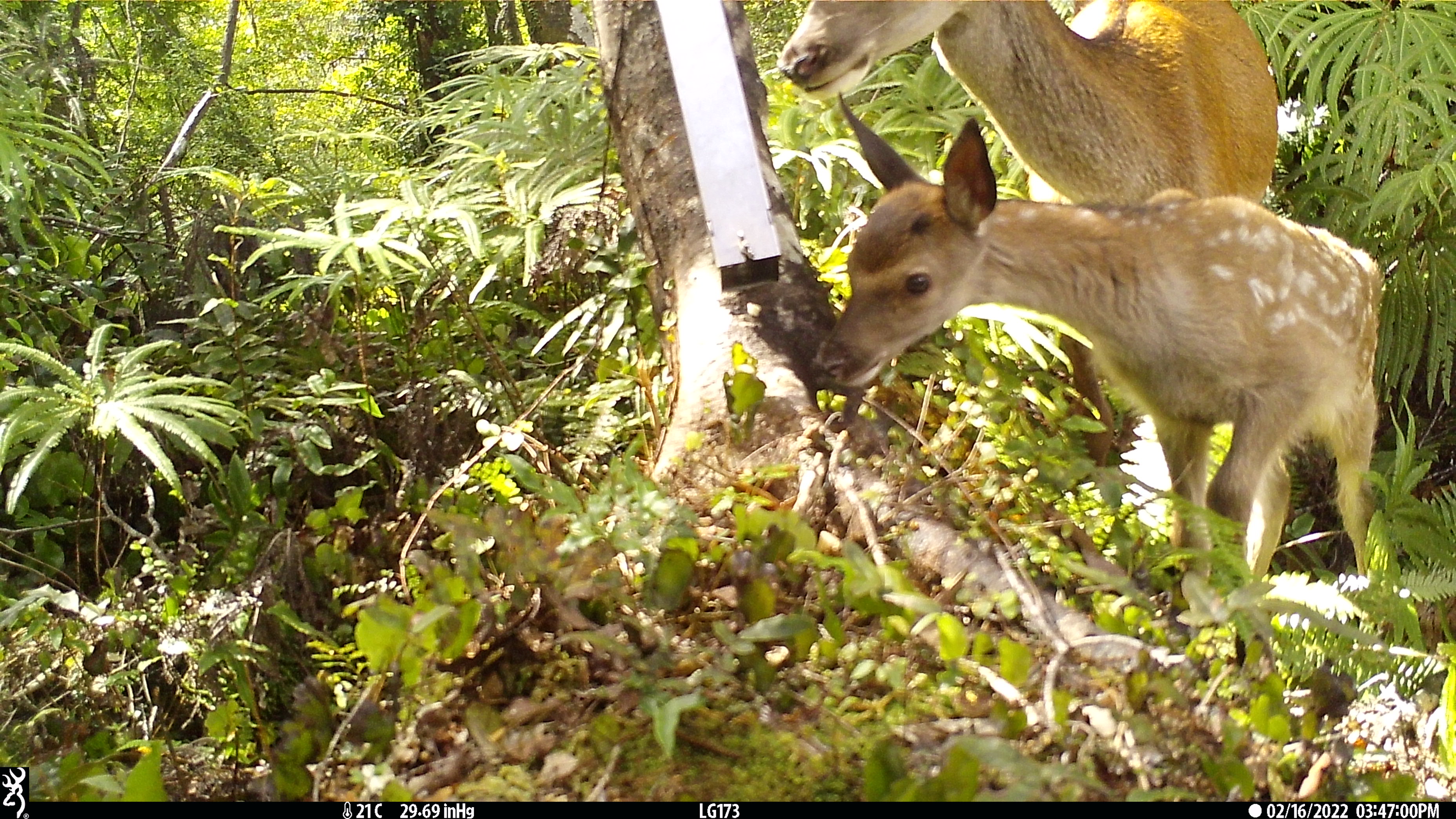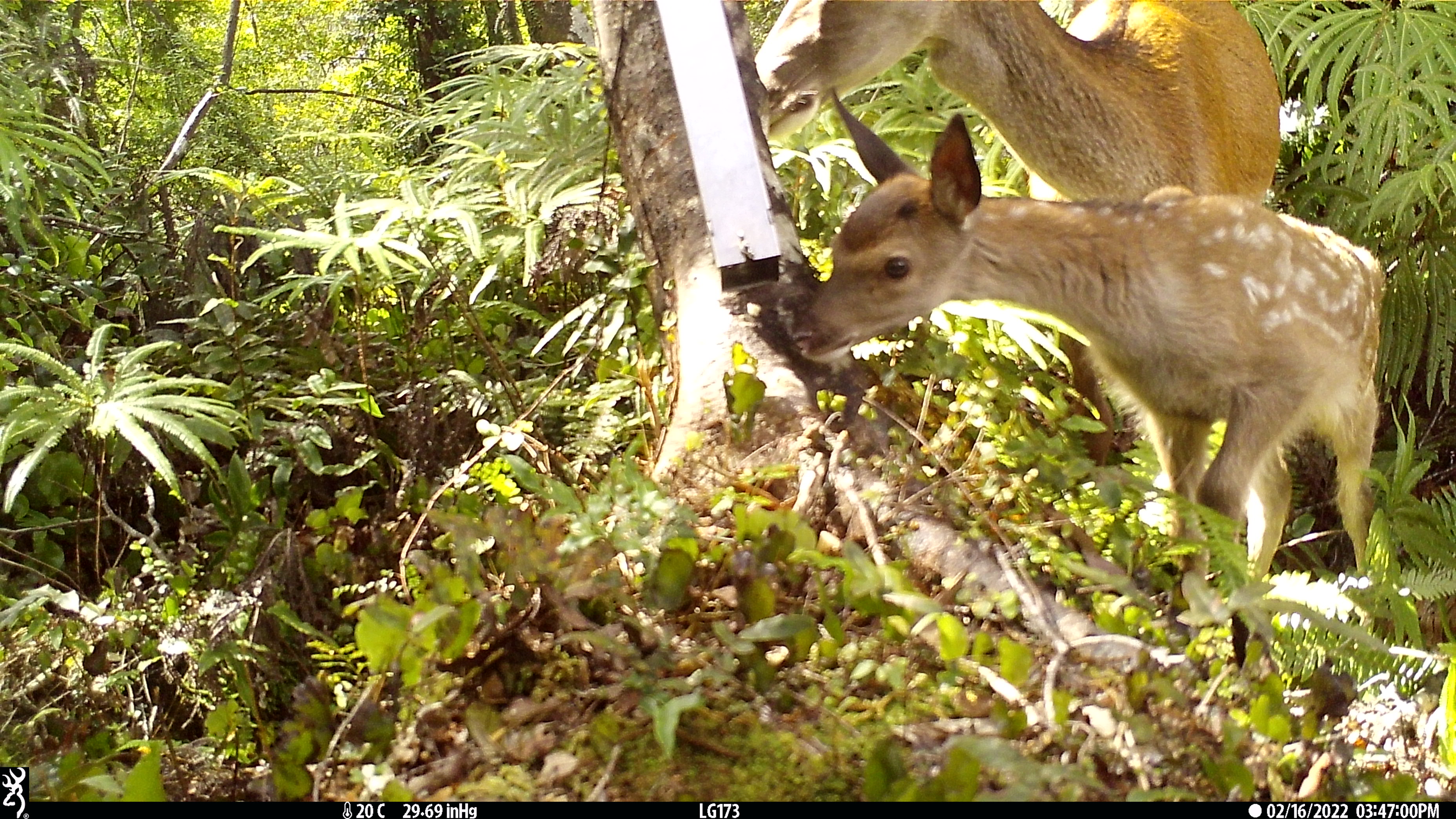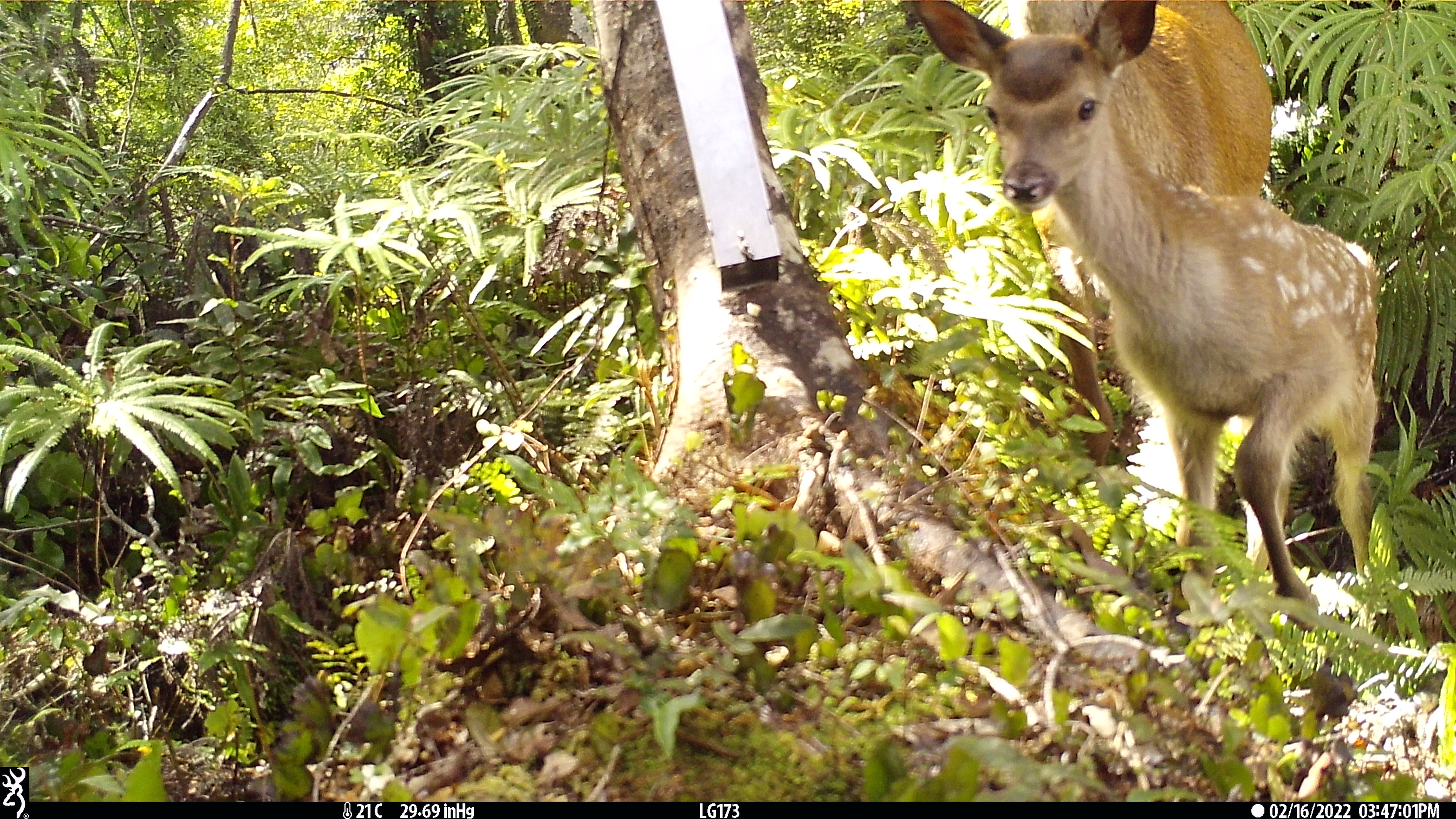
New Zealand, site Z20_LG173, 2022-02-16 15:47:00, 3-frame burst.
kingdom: Animalia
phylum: Chordata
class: Mammalia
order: Artiodactyla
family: Cervidae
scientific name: Cervidae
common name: deer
Deer (Cervidae).